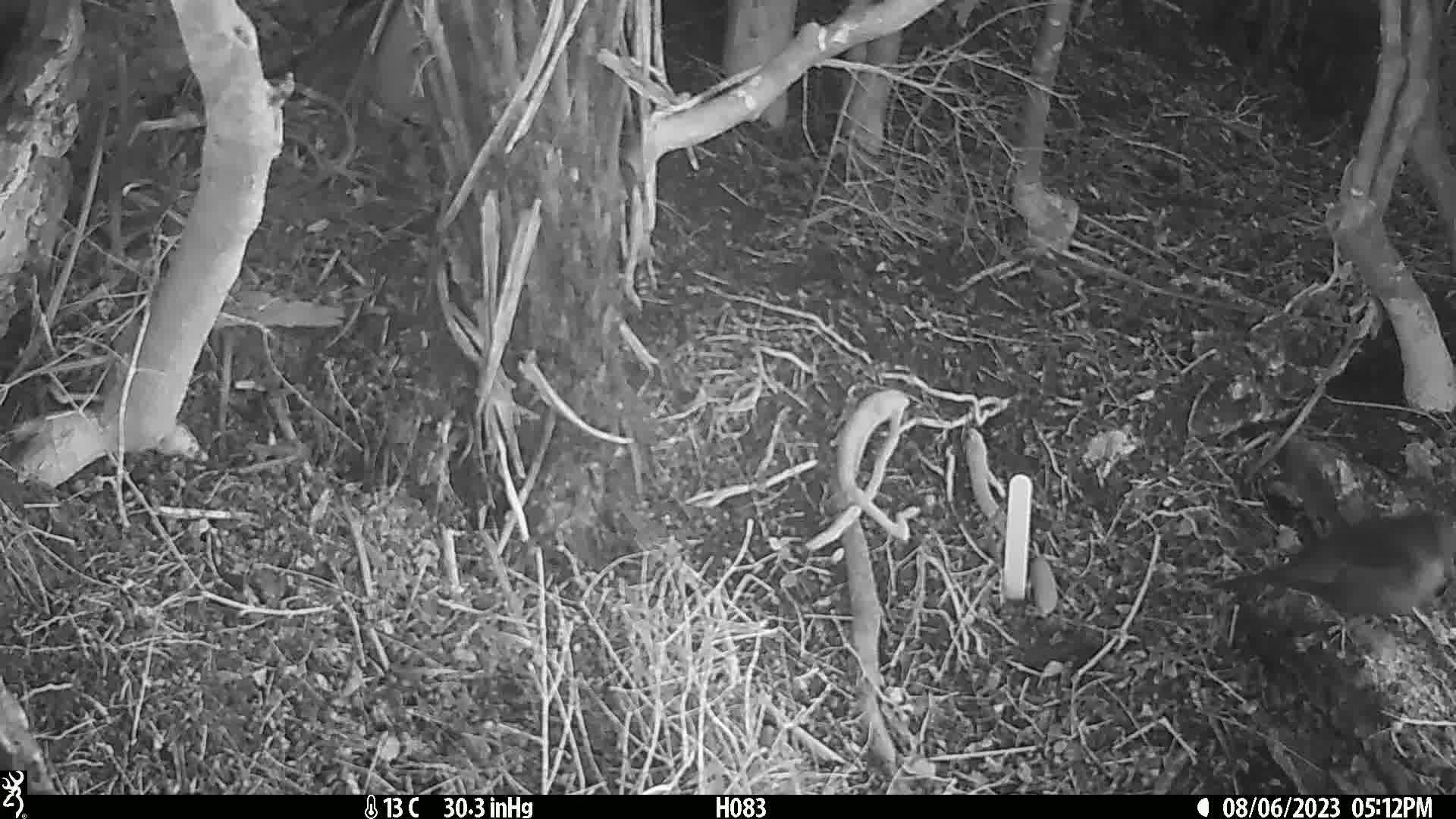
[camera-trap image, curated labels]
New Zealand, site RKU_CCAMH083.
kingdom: Animalia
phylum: Chordata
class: Aves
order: Passeriformes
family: Turdidae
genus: Turdus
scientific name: Turdus merula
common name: eurasian blackbird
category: blackbird